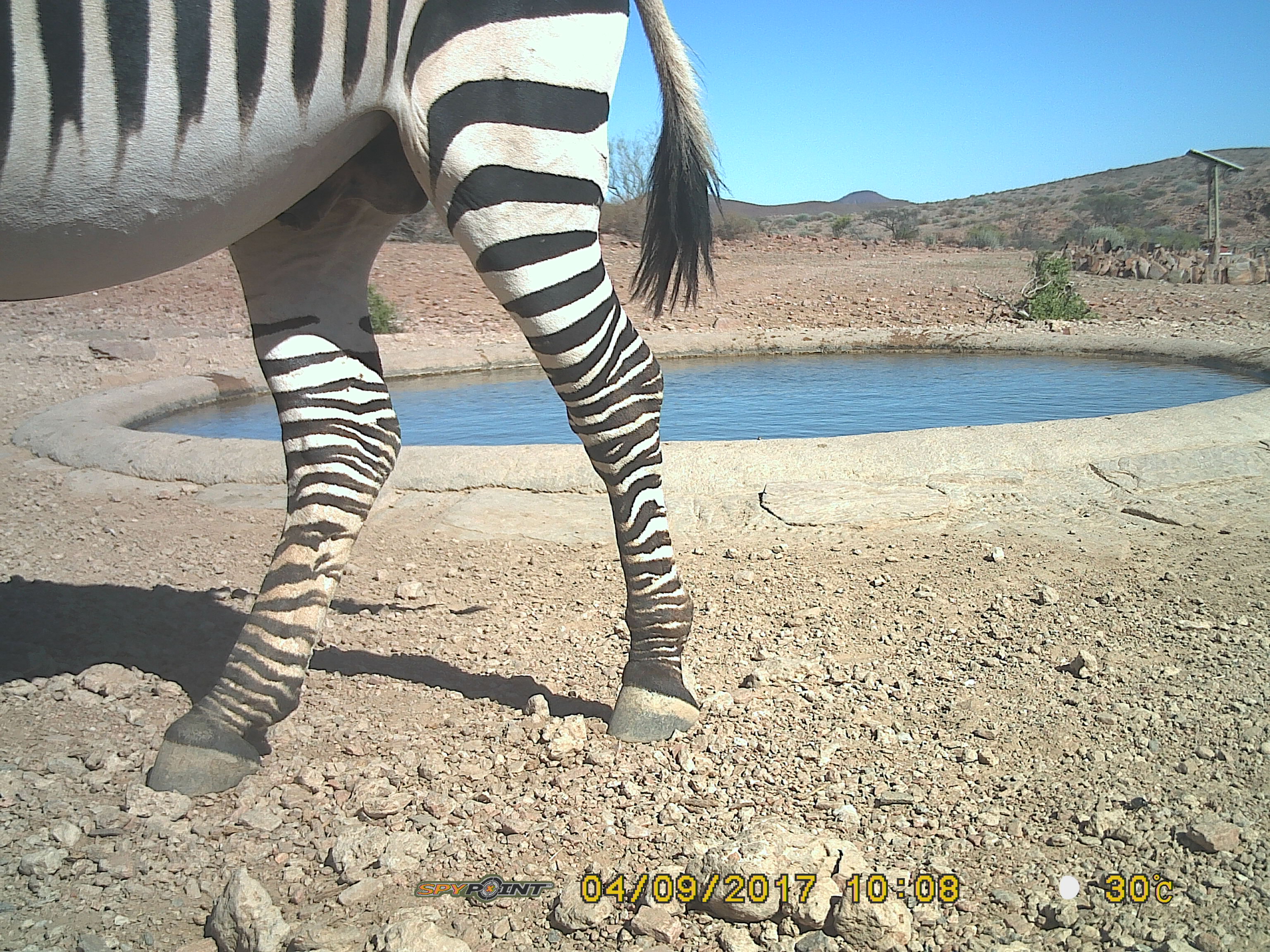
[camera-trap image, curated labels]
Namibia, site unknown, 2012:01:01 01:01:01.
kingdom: Animalia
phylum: Chordata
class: Mammalia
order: Perissodactyla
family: Equidae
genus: Equus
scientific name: Equus zebra hartmannae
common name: hartmann's mountain zebra